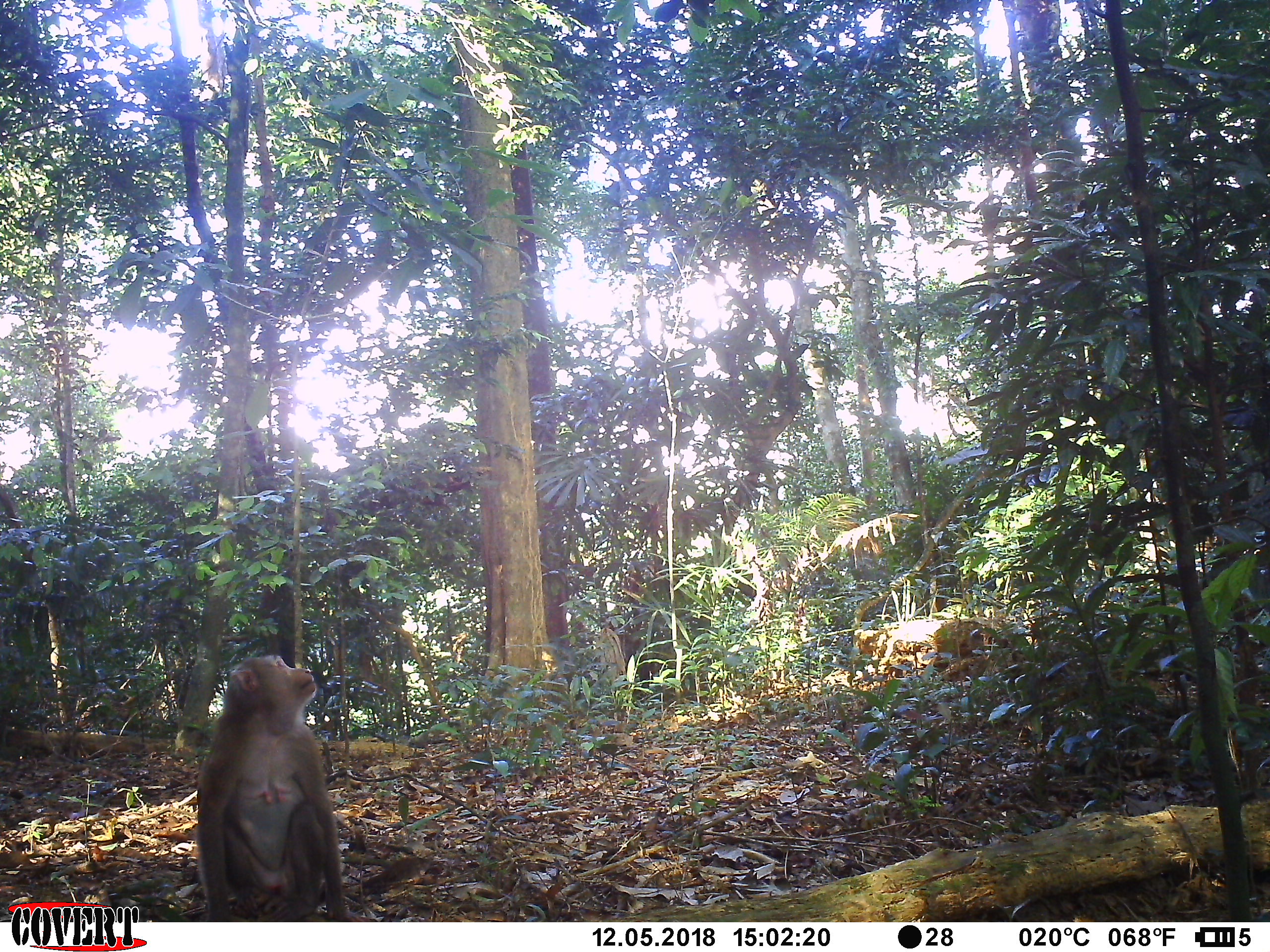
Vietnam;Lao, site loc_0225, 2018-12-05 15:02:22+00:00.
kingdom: Animalia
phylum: Chordata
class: Mammalia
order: Primates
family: Cercopithecidae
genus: Macaca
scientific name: Macaca nemestrina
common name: pig-tailed macaque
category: pig tailed macaque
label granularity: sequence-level